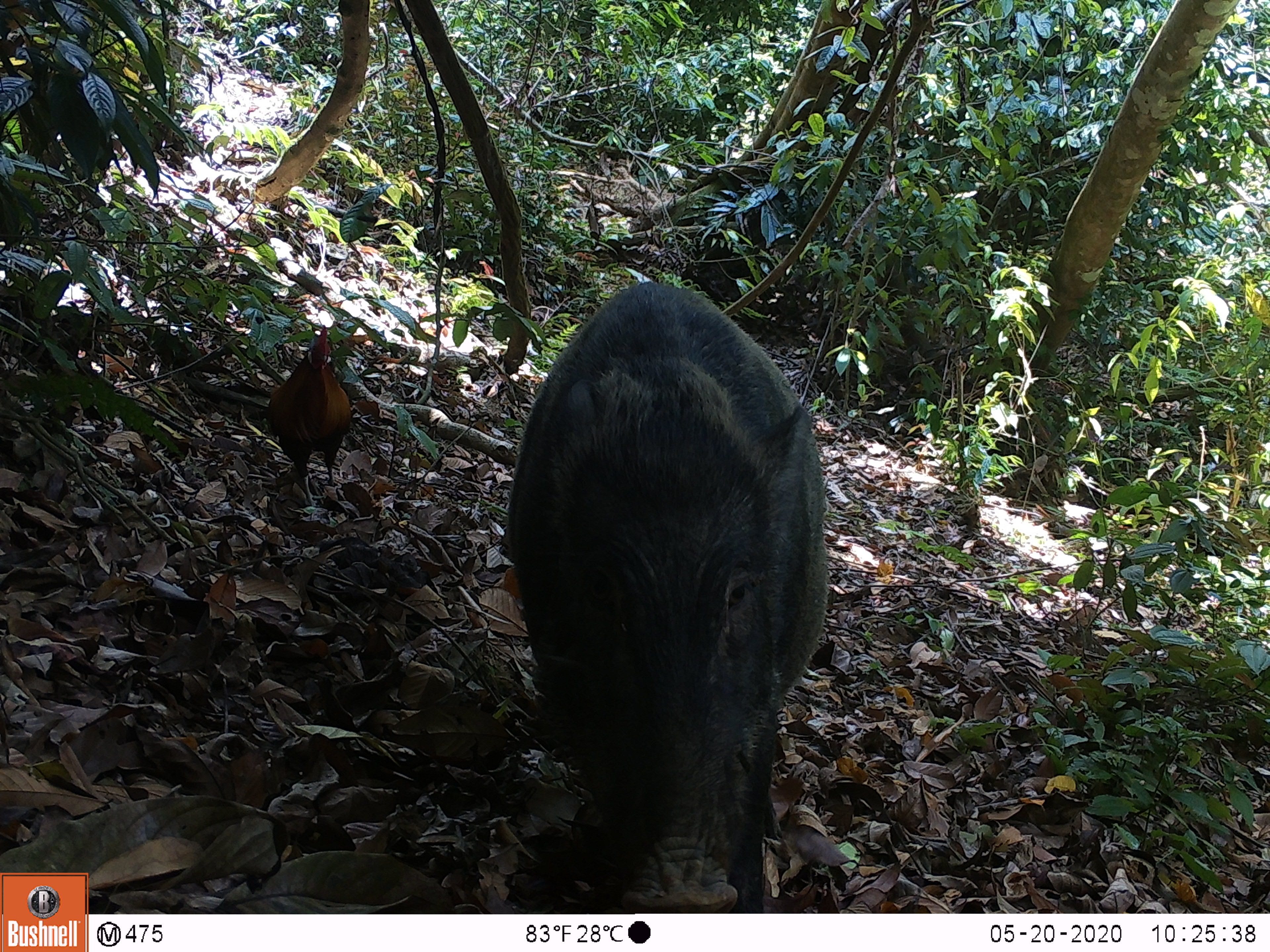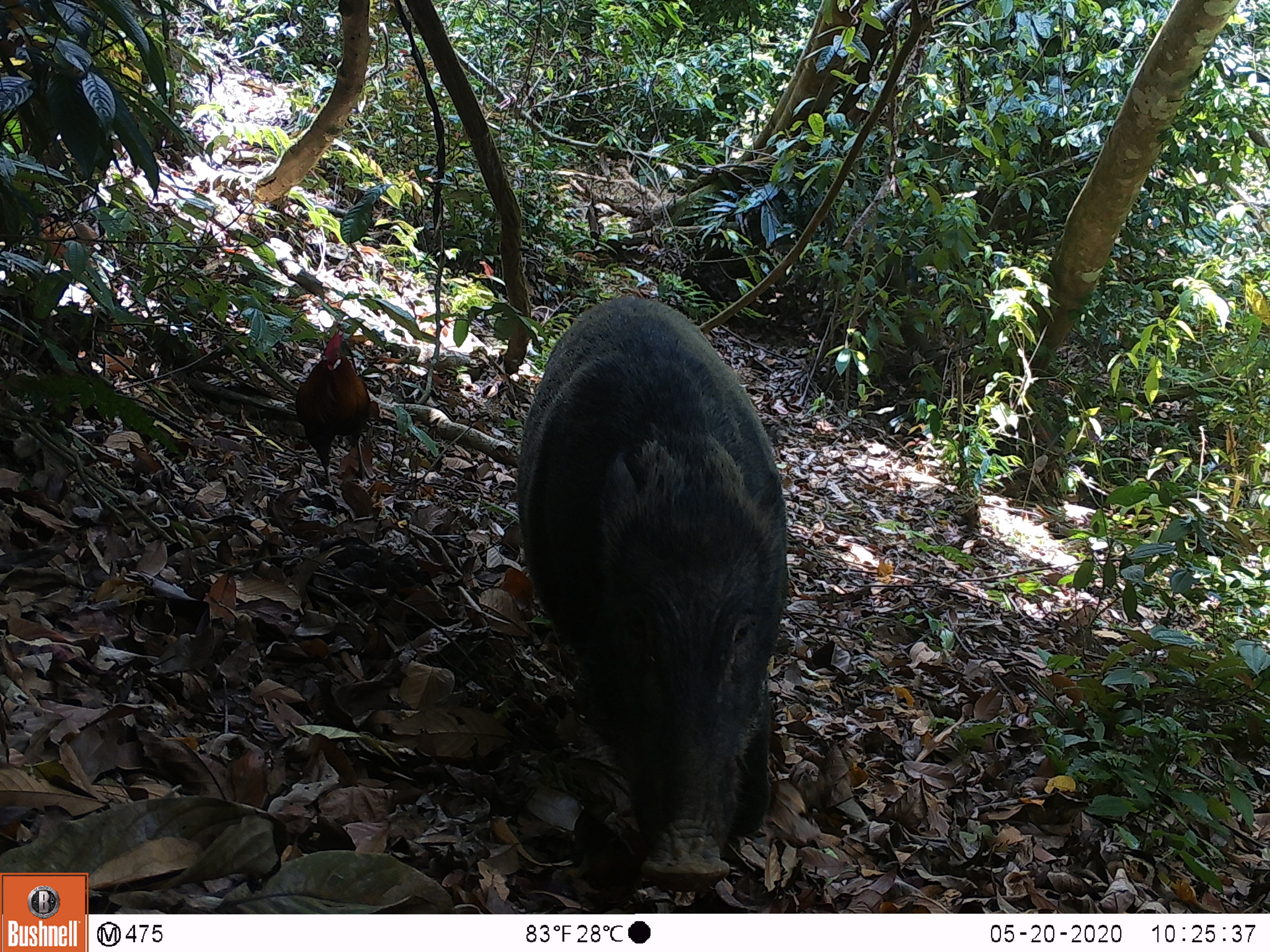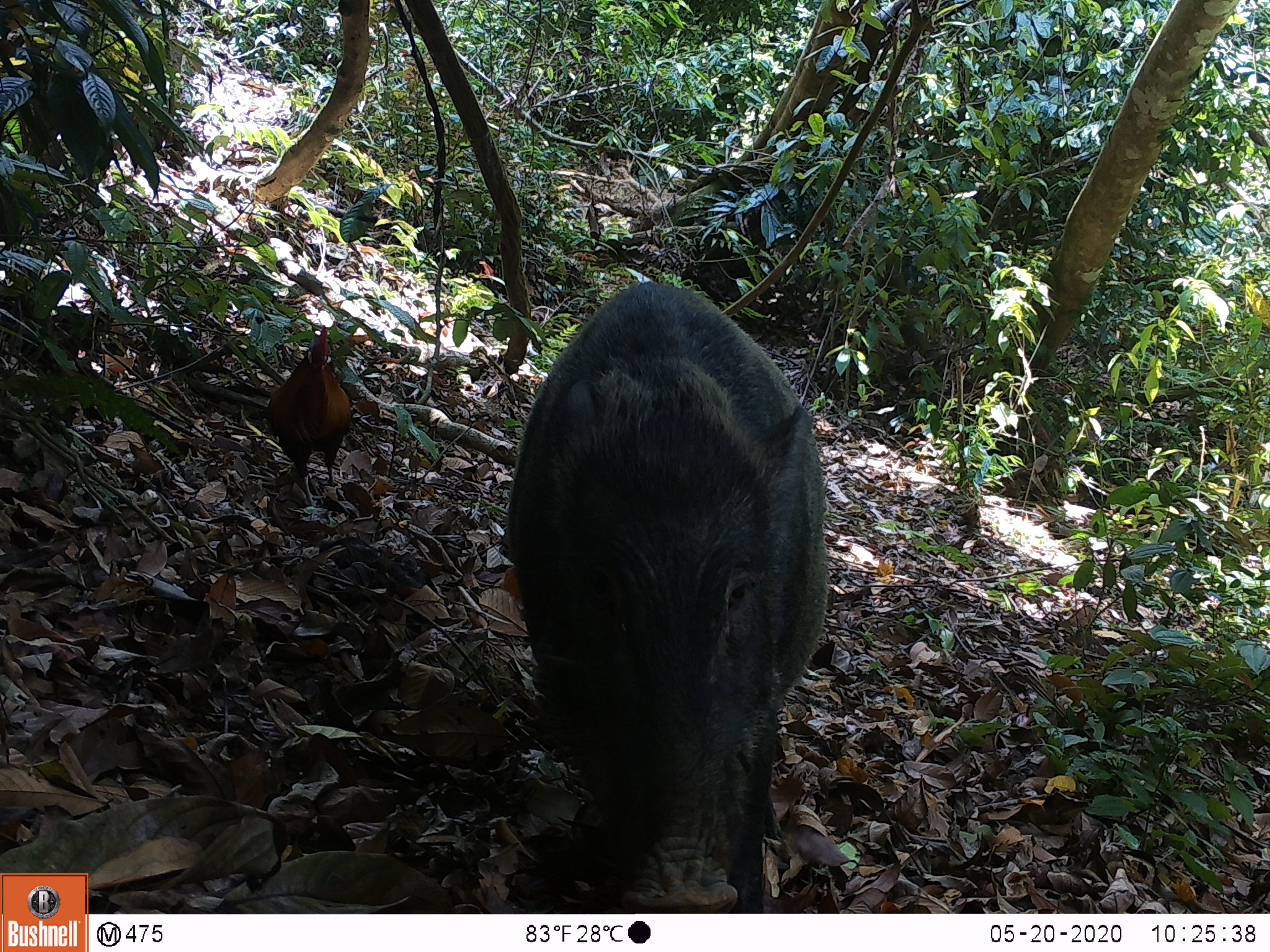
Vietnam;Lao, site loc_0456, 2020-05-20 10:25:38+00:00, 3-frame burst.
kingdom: Animalia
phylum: Chordata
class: Aves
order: Galliformes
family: Phasianidae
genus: Gallus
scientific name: Gallus gallus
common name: red junglefowl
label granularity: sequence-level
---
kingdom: Animalia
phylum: Chordata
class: Mammalia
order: Artiodactyla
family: Suidae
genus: Sus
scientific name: Sus scrofa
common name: eurasian wild pig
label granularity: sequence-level